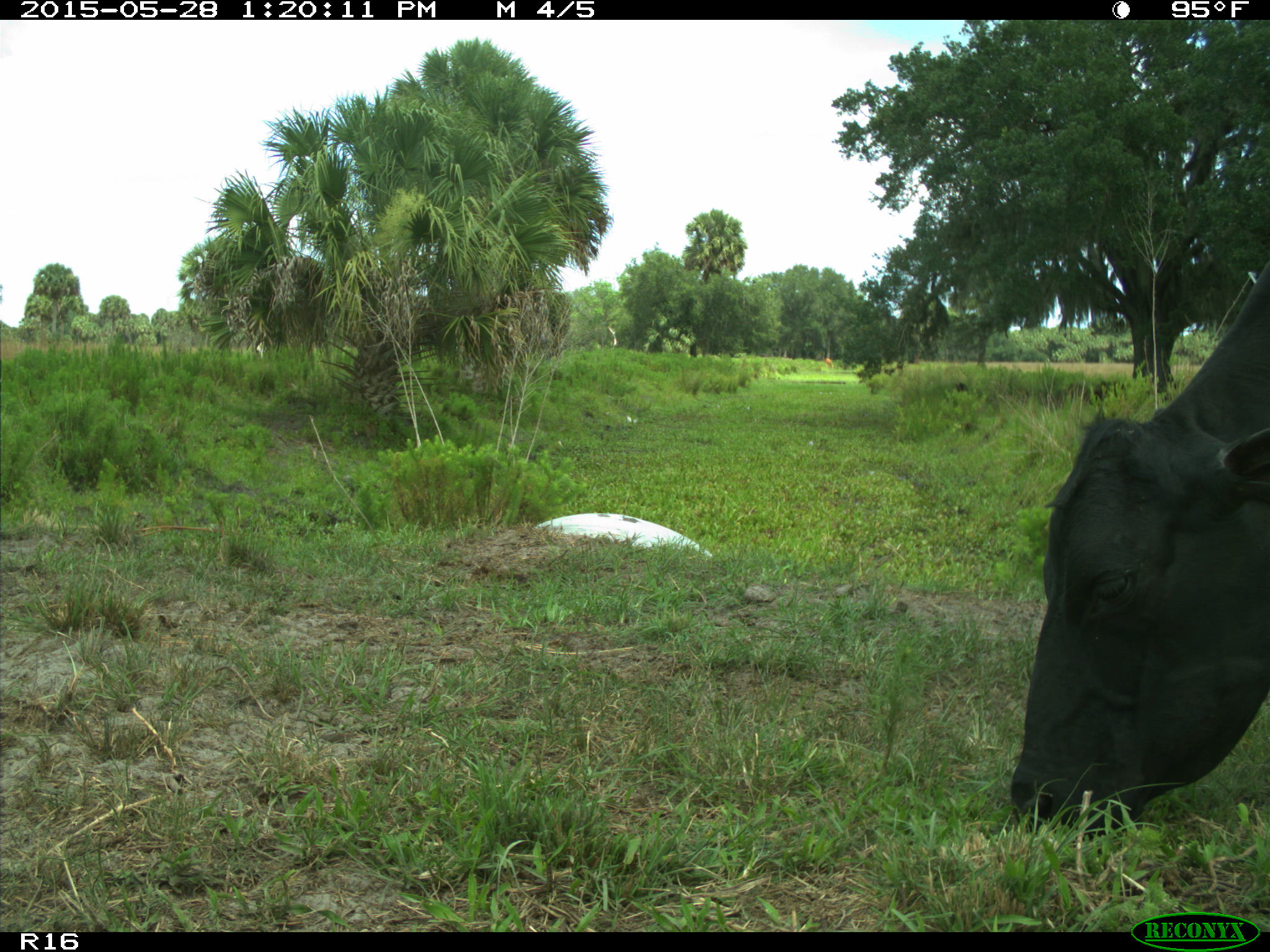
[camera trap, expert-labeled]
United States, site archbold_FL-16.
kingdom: Animalia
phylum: Chordata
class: Mammalia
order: Artiodactyla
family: Bovidae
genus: Bos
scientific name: Bos taurus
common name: domestic cow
Bos taurus (domestic cow).